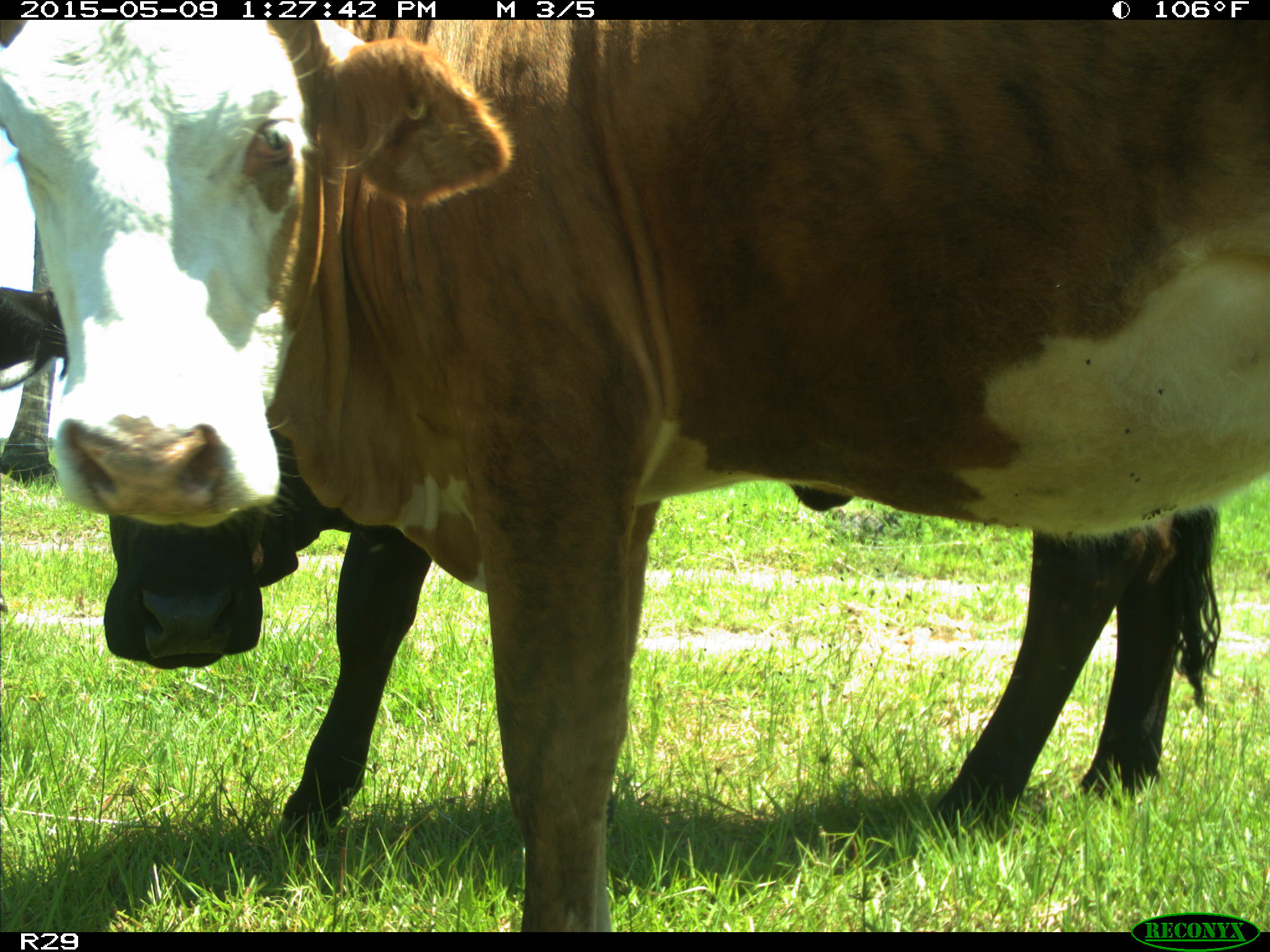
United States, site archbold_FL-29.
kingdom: Animalia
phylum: Chordata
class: Mammalia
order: Artiodactyla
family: Bovidae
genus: Bos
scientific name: Bos taurus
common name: domestic cow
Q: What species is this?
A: Bos taurus (domestic cow).